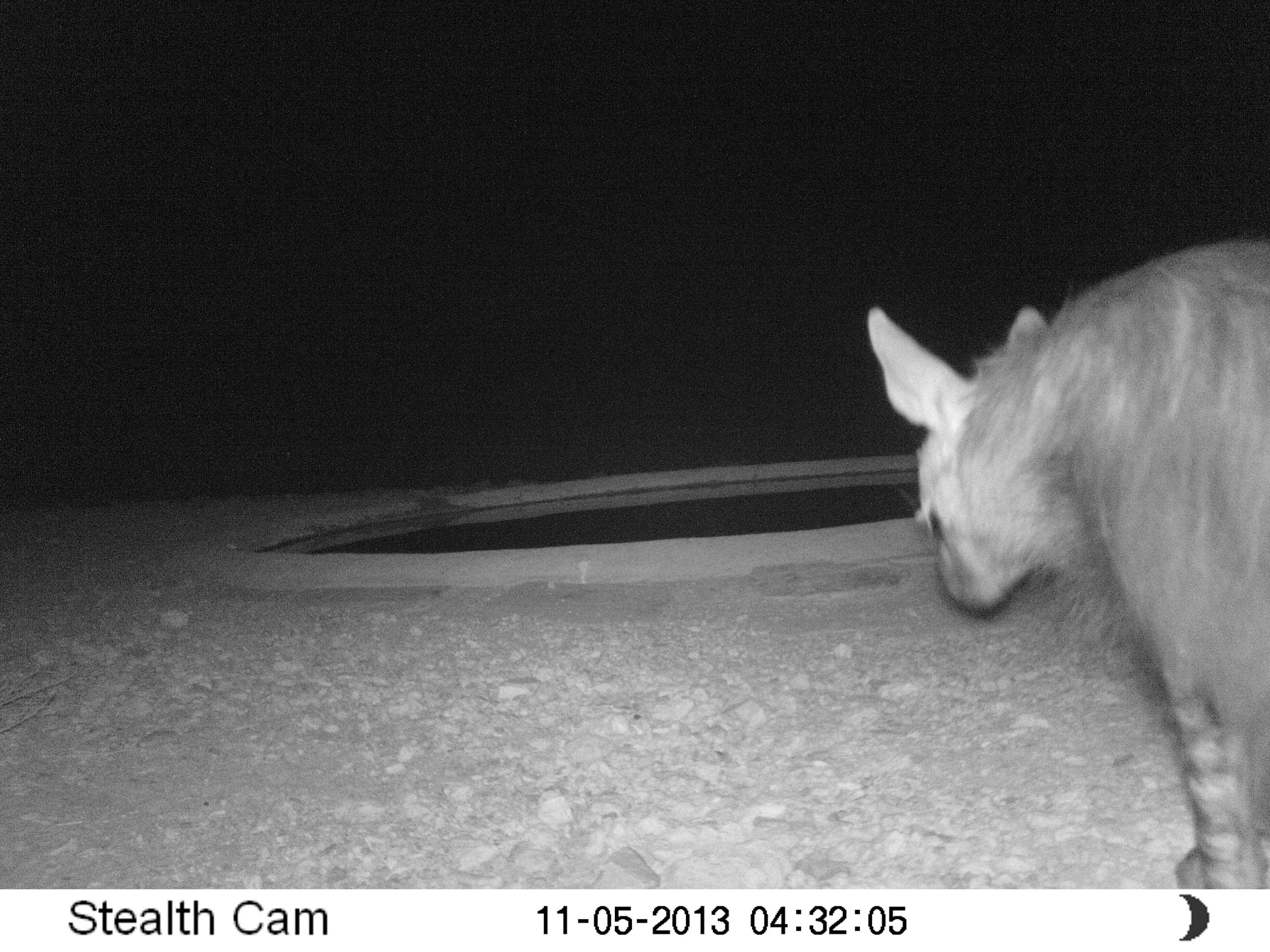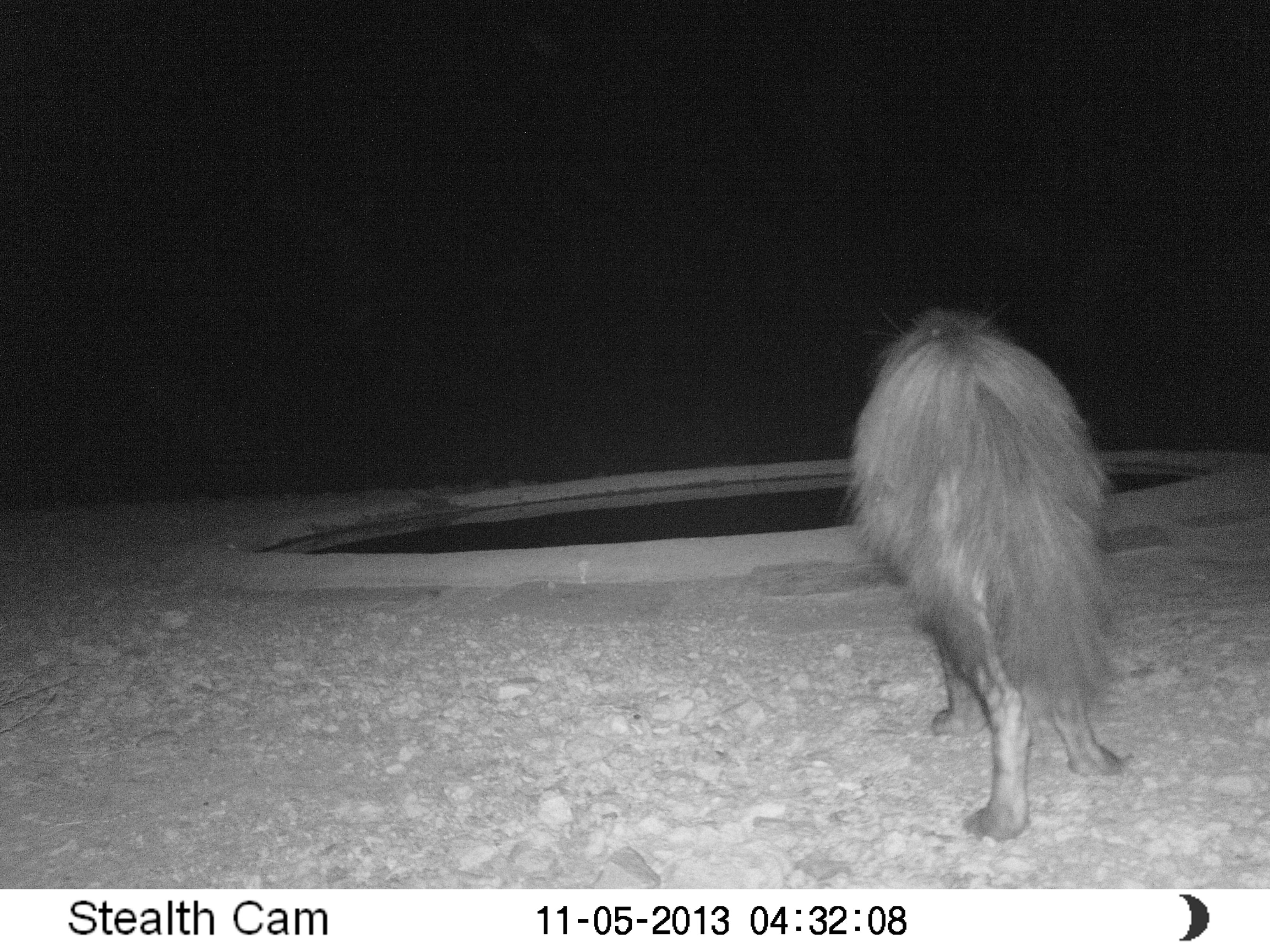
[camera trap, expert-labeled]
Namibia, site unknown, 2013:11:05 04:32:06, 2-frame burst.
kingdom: Animalia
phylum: Chordata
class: Mammalia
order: Carnivora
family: Hyaenidae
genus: Parahyaena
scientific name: Parahyaena brunnea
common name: brown hyena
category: hyaena brunnea